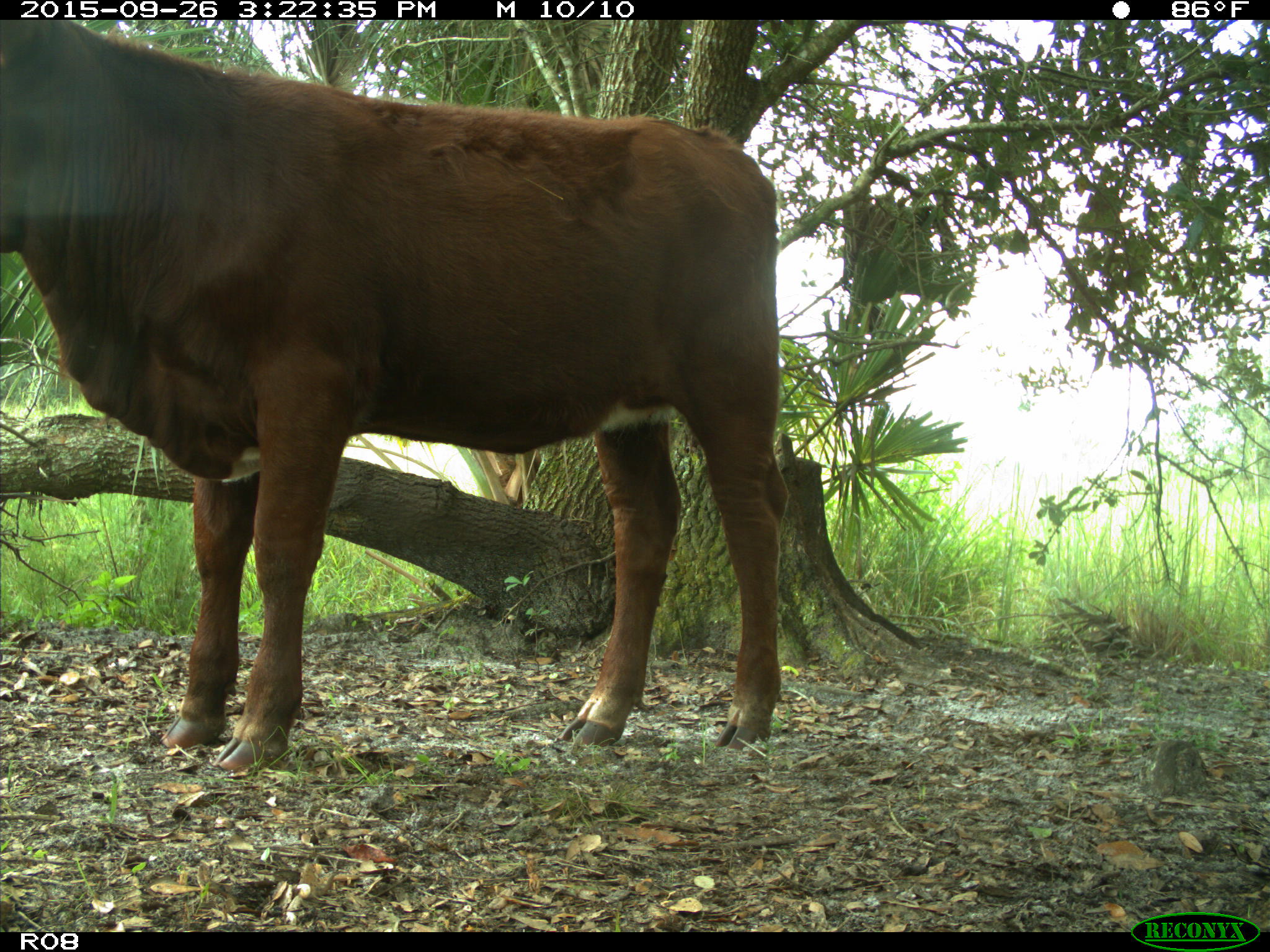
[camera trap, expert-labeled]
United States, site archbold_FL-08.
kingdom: Animalia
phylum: Chordata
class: Mammalia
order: Artiodactyla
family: Bovidae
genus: Bos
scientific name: Bos taurus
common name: domestic cow